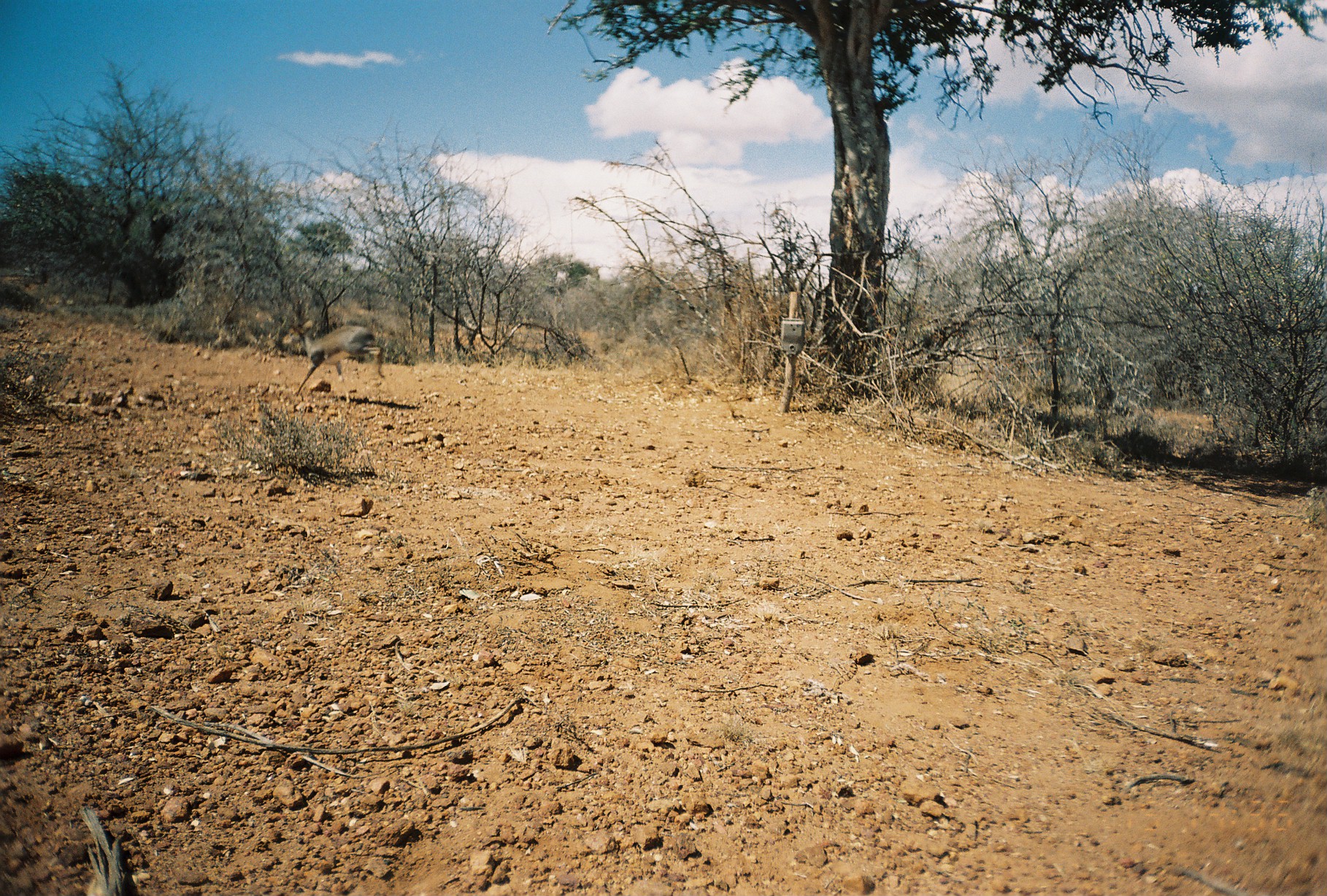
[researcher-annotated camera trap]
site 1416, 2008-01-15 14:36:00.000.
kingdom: Animalia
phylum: Chordata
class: Mammalia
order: Artiodactyla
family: Bovidae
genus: Madoqua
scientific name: Madoqua guentheri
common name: günther's dik-dik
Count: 1.